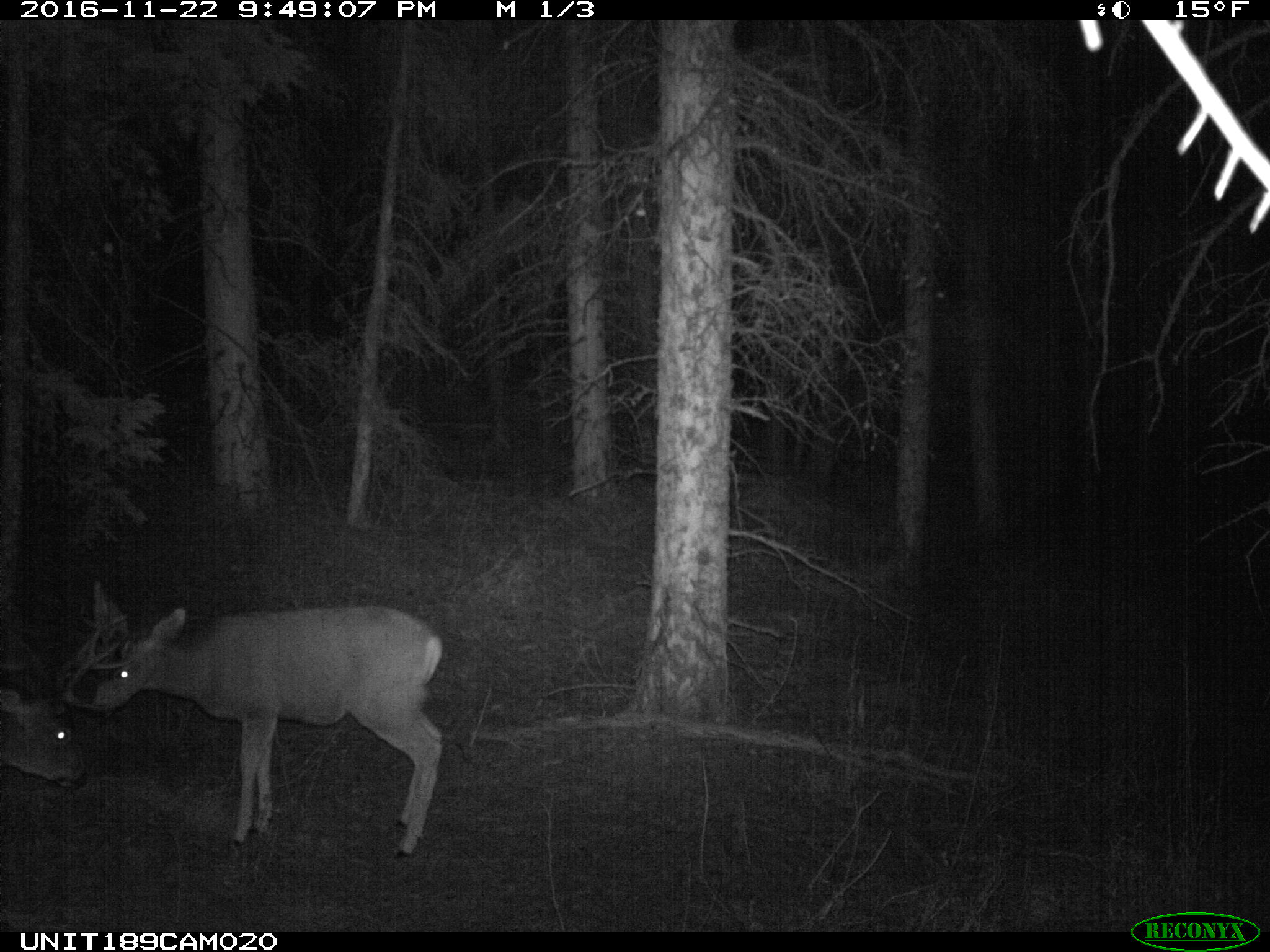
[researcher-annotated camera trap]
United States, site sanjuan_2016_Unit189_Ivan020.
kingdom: Animalia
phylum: Chordata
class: Mammalia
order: Artiodactyla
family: Cervidae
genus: Odocoileus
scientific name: Odocoileus hemionus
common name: mule deer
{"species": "Odocoileus hemionus (mule deer)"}